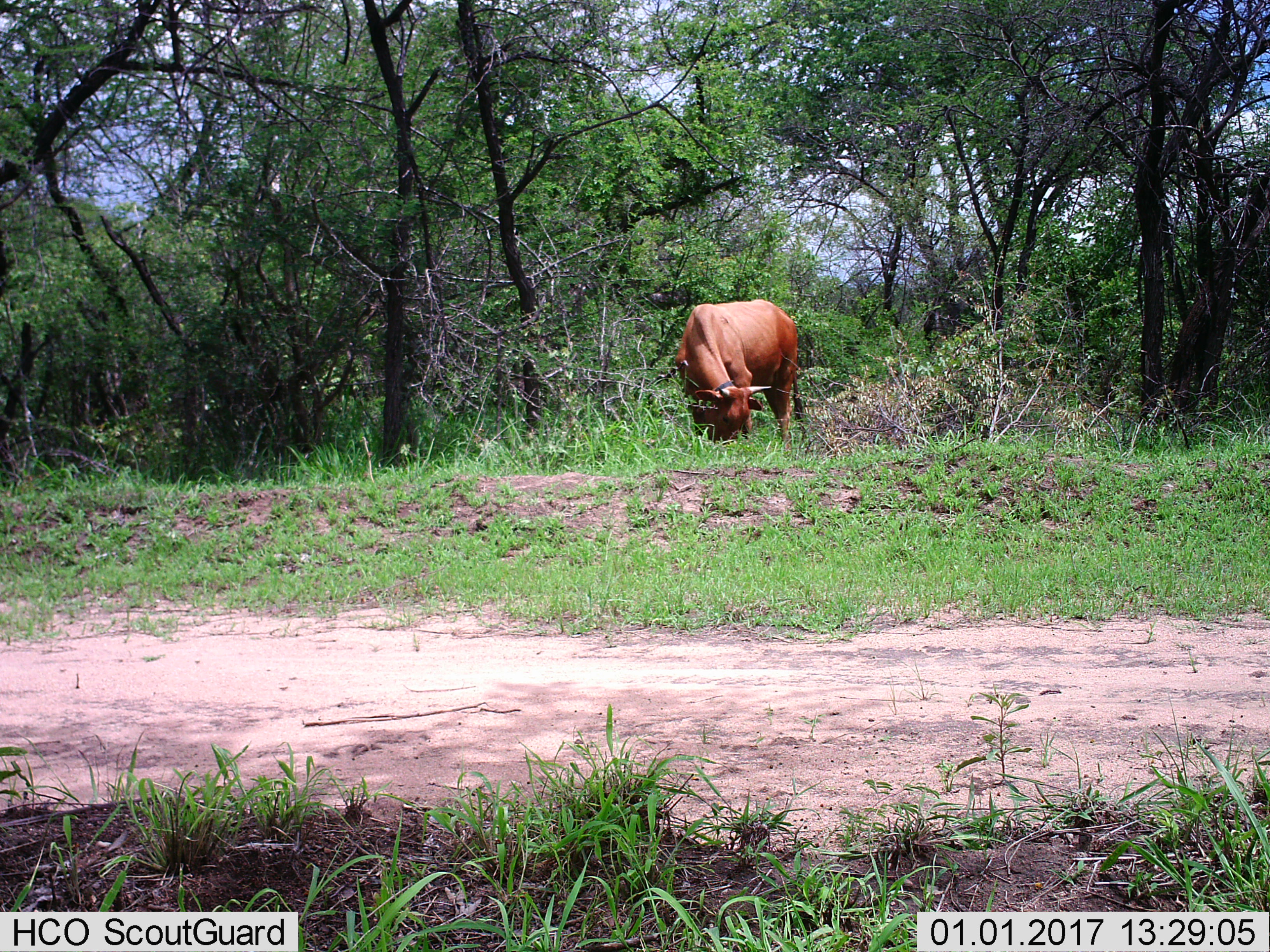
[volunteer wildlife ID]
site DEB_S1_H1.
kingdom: Animalia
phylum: Chordata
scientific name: Vertebrata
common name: domestic animal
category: domesticanimal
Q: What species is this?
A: Domesticanimal (domestic animal) (Vertebrata).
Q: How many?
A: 1.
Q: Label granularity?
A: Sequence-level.